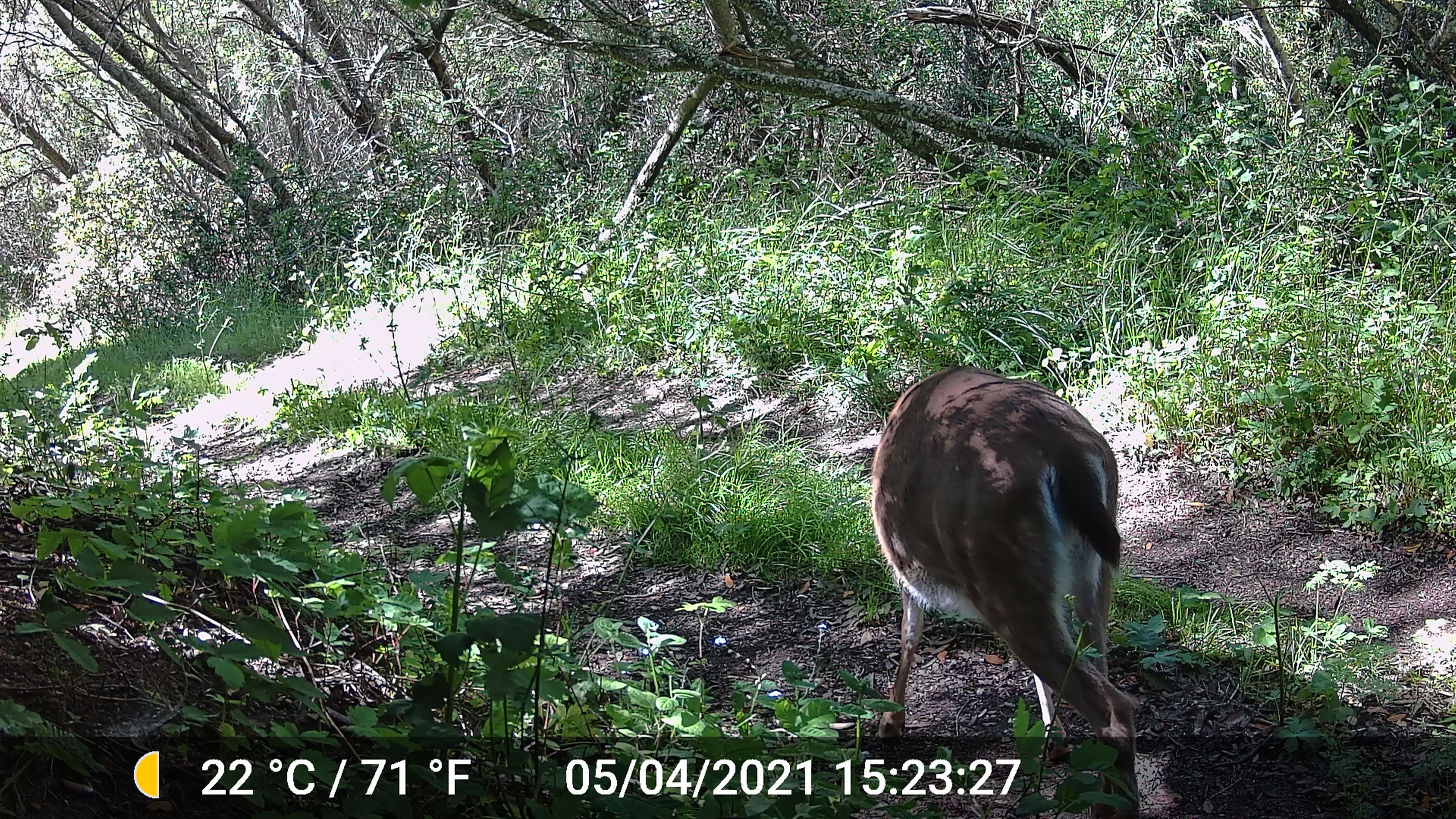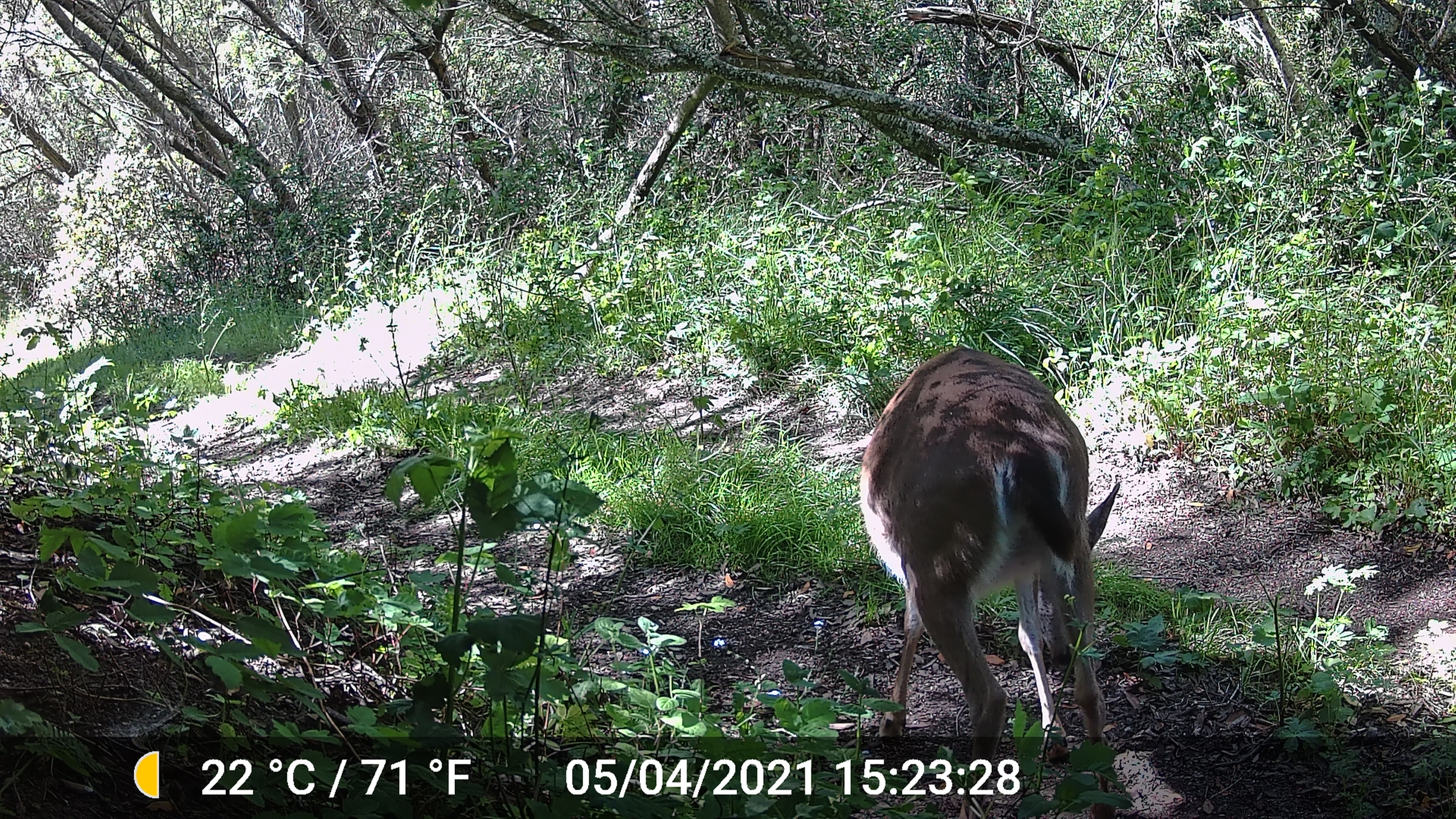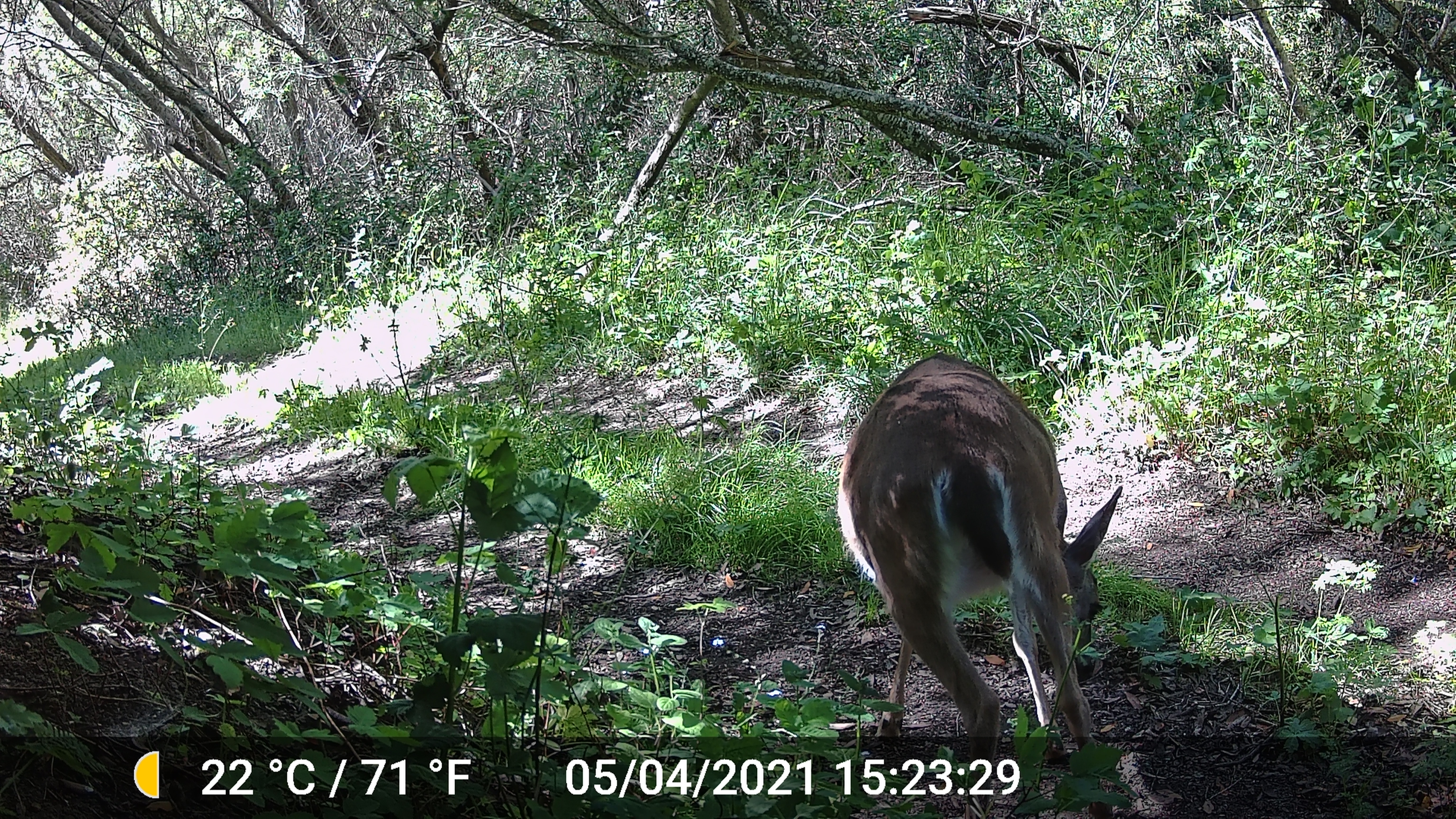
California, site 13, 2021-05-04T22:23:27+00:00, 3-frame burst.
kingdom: Animalia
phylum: Chordata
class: Mammalia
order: Artiodactyla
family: Cervidae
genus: Odocoileus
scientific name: Odocoileus hemionus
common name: mule deer